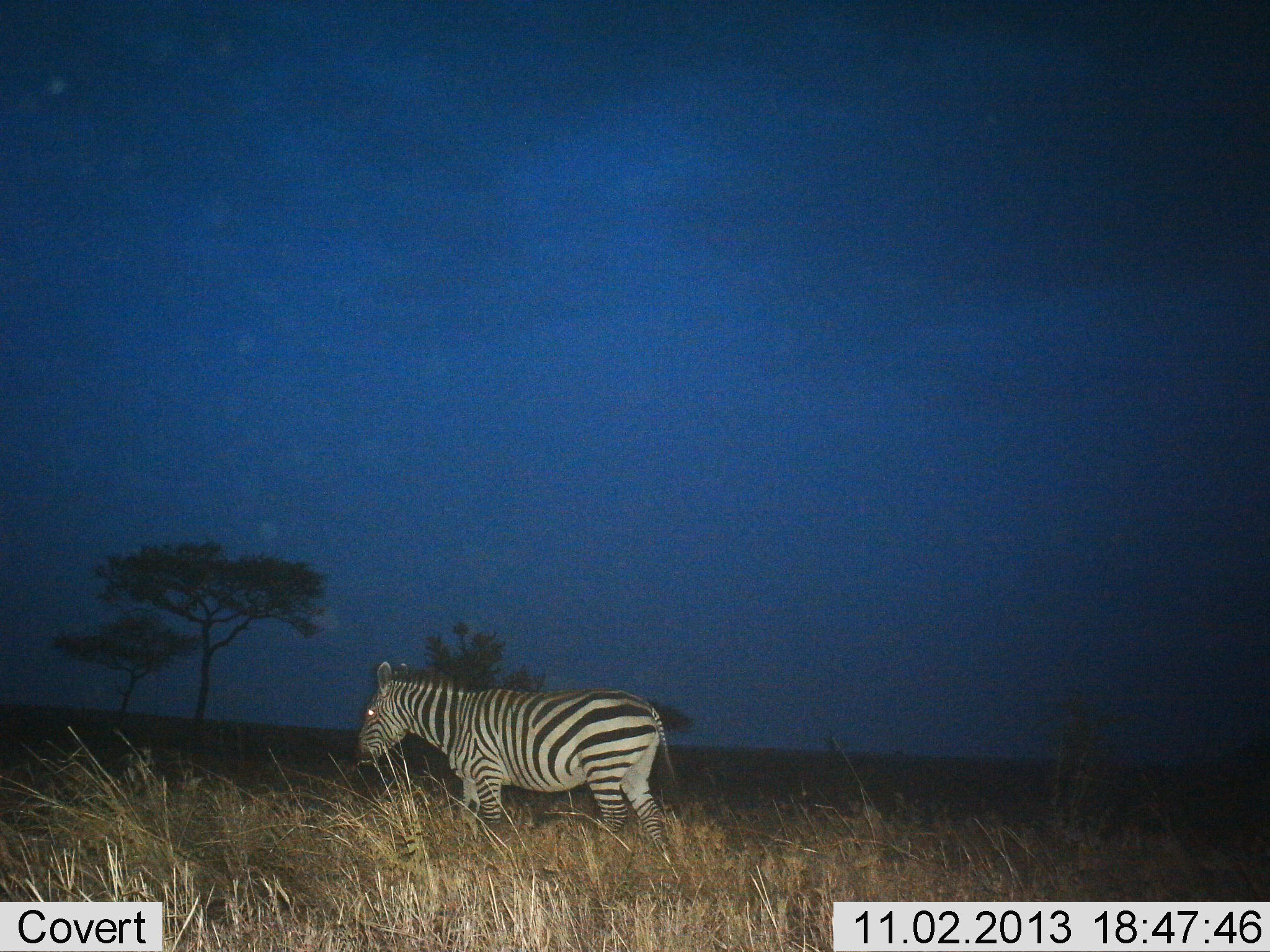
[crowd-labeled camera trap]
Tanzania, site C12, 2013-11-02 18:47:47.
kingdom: Animalia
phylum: Chordata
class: Mammalia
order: Perissodactyla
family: Equidae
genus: Equus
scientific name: Equus quagga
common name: plains zebra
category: zebra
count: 1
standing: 60%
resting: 10%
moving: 50%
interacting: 0%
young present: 0%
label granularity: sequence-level